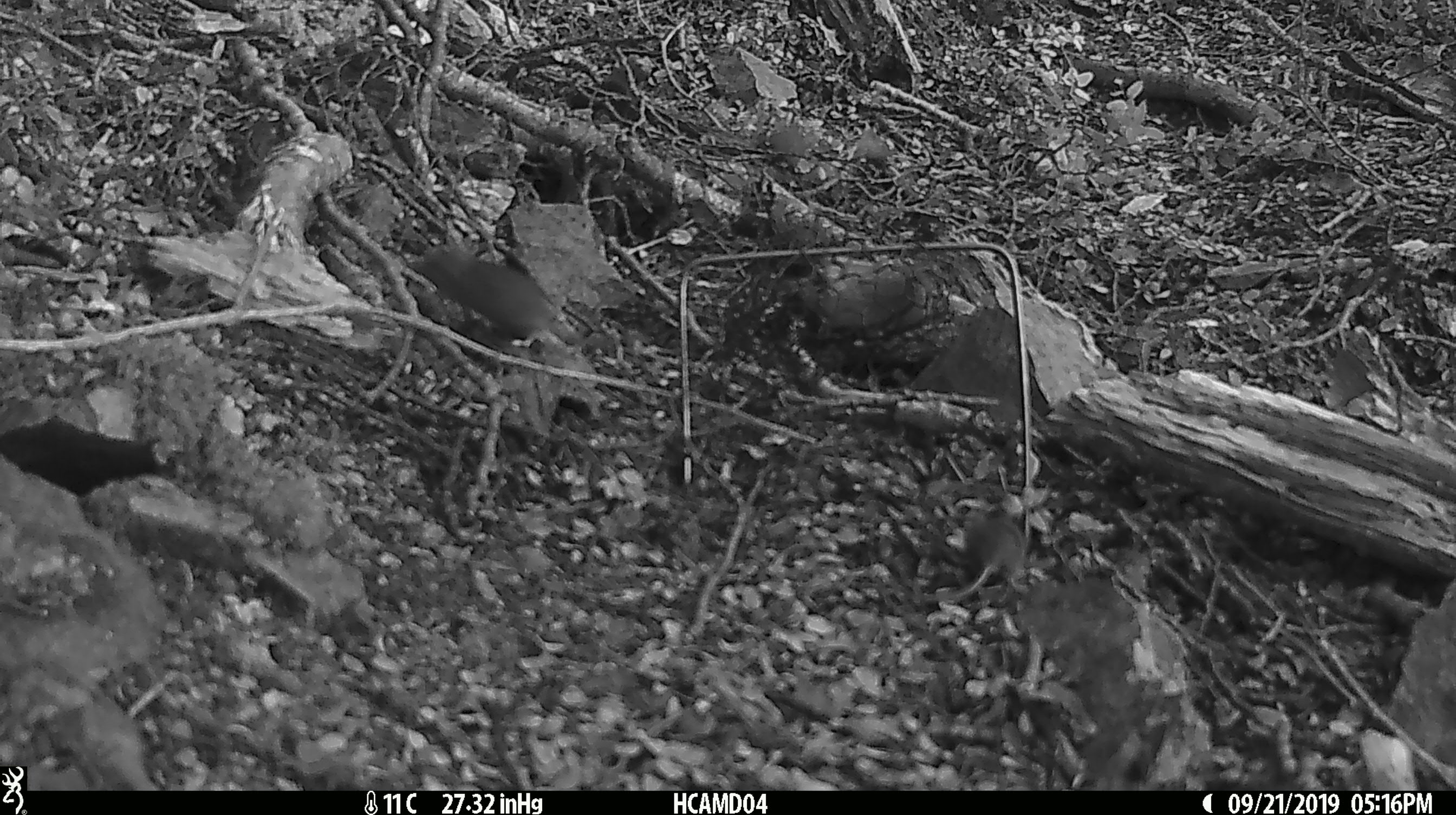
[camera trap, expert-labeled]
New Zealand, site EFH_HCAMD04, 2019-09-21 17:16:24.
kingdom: Animalia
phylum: Chordata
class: Mammalia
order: Rodentia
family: Muridae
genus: Mus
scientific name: Mus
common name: mouse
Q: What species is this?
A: Mouse (Mus).